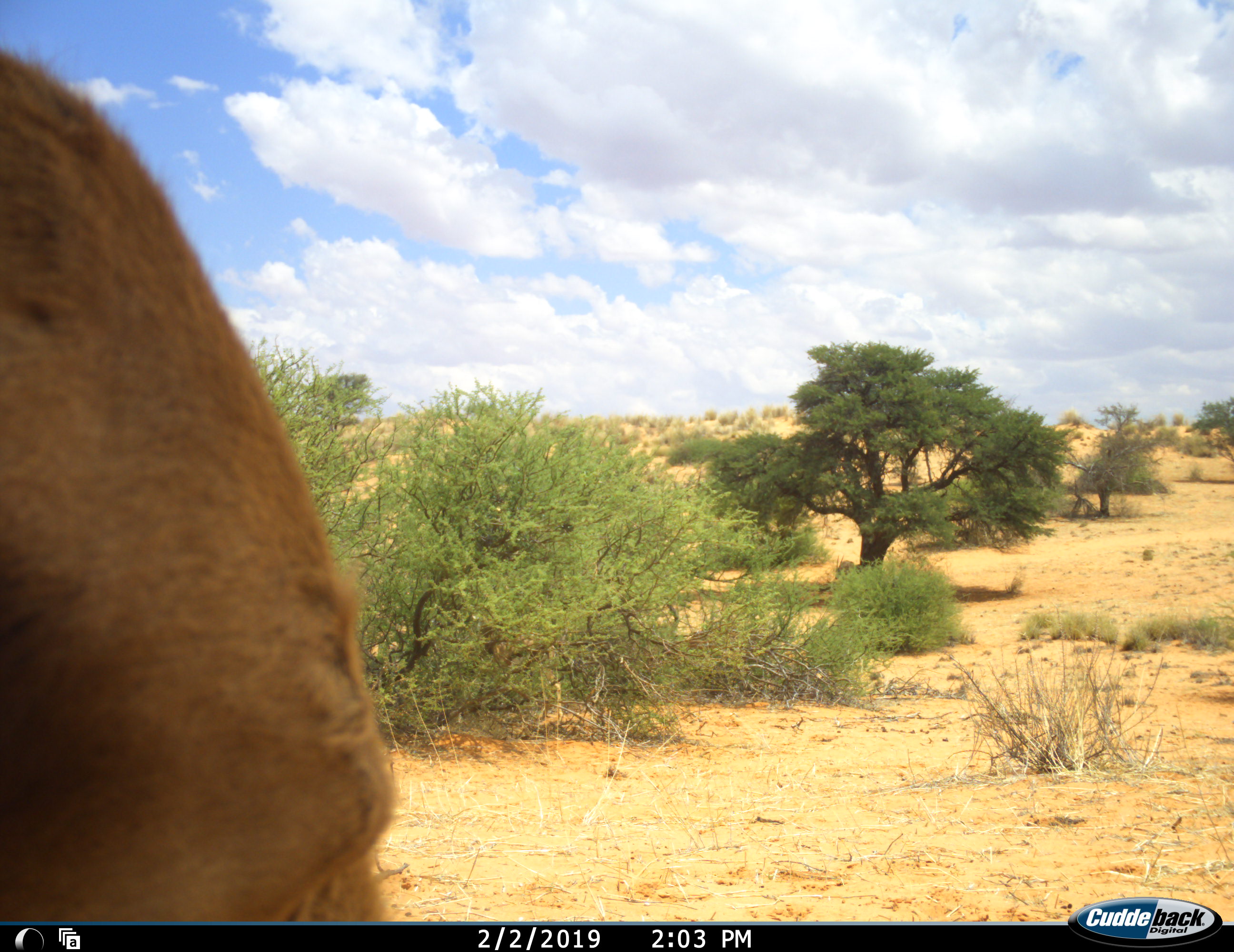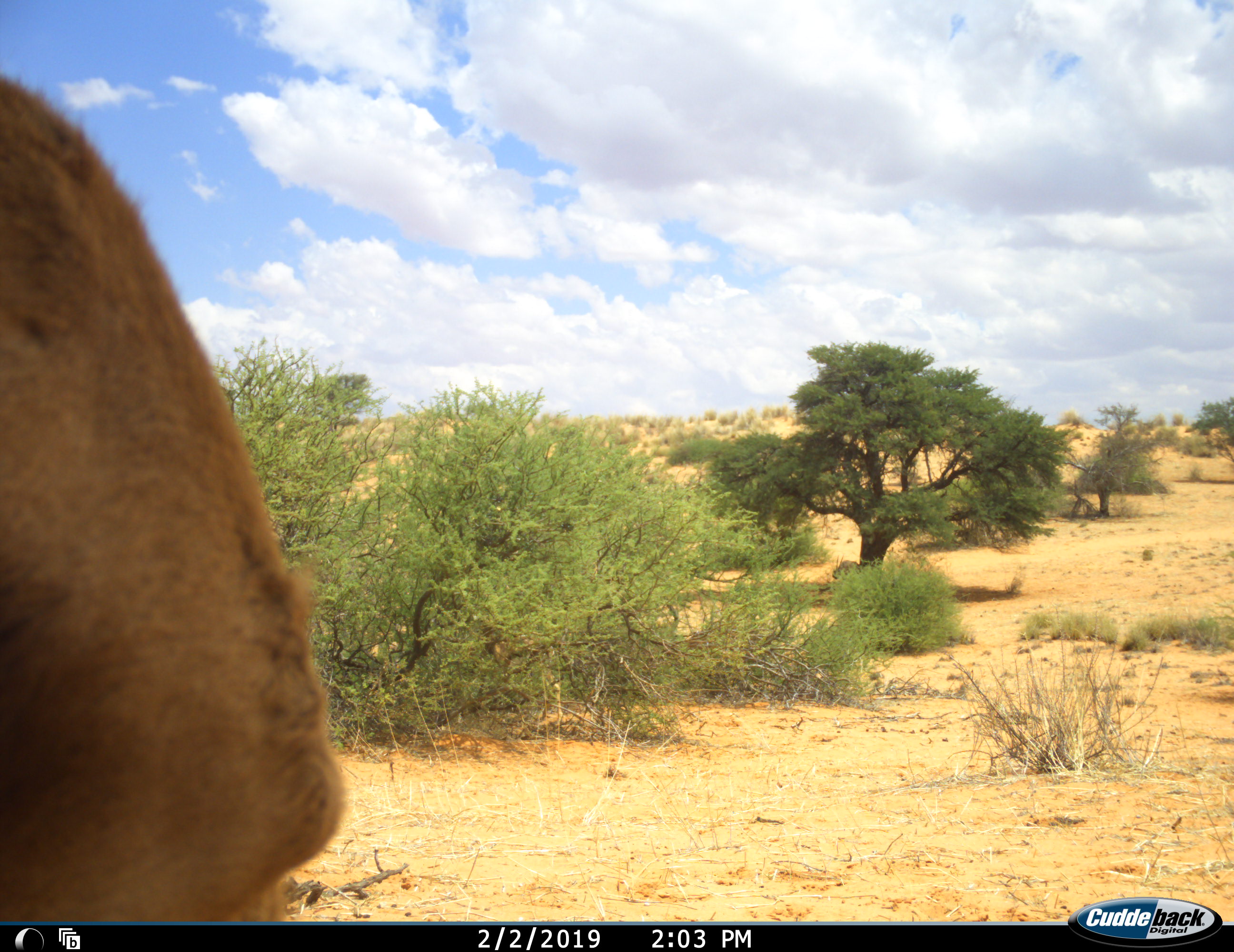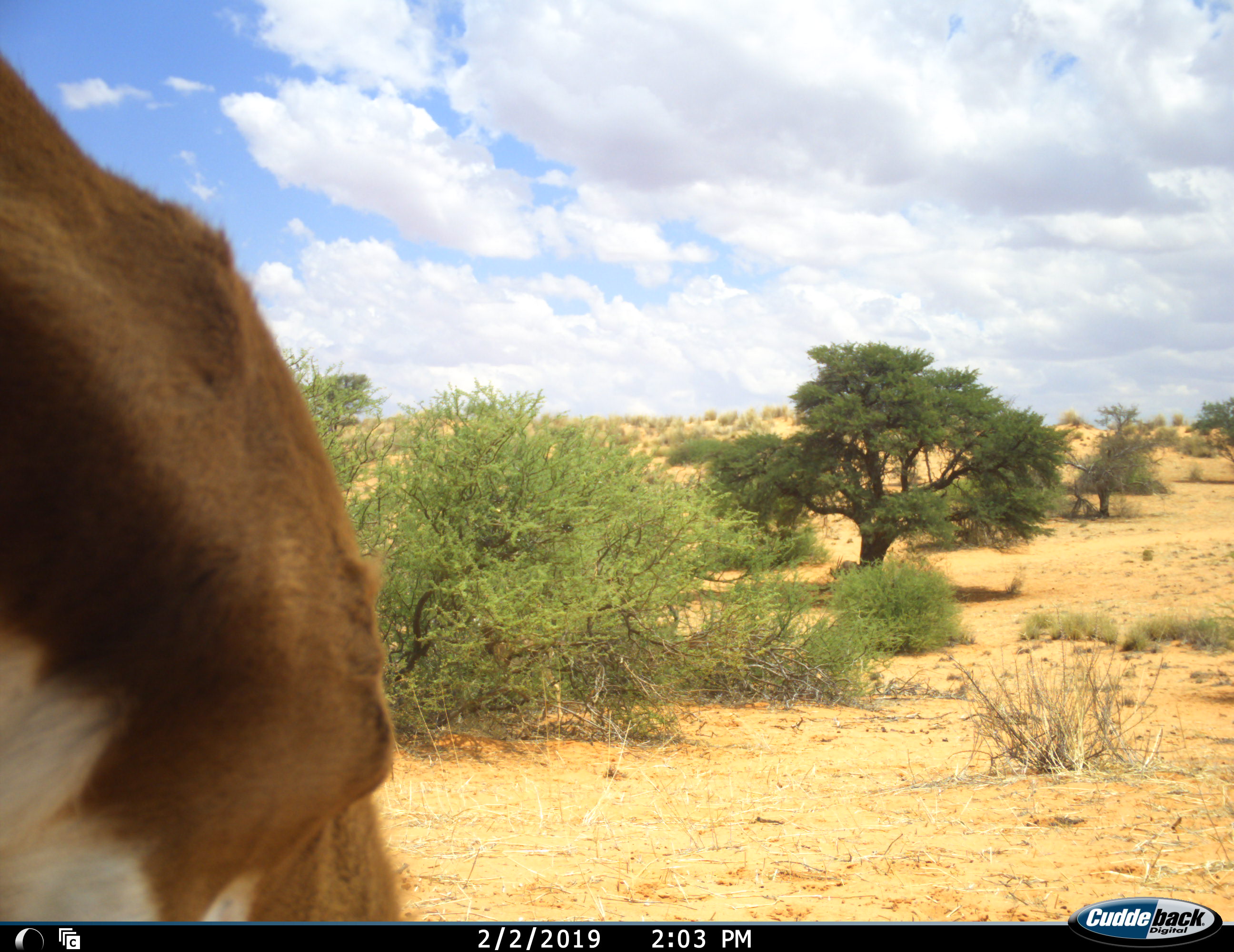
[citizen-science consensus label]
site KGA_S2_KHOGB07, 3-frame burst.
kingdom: Animalia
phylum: Chordata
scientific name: Vertebrata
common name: domestic animal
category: domesticanimal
Domesticanimal (domestic animal) (Vertebrata), count 1. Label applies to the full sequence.